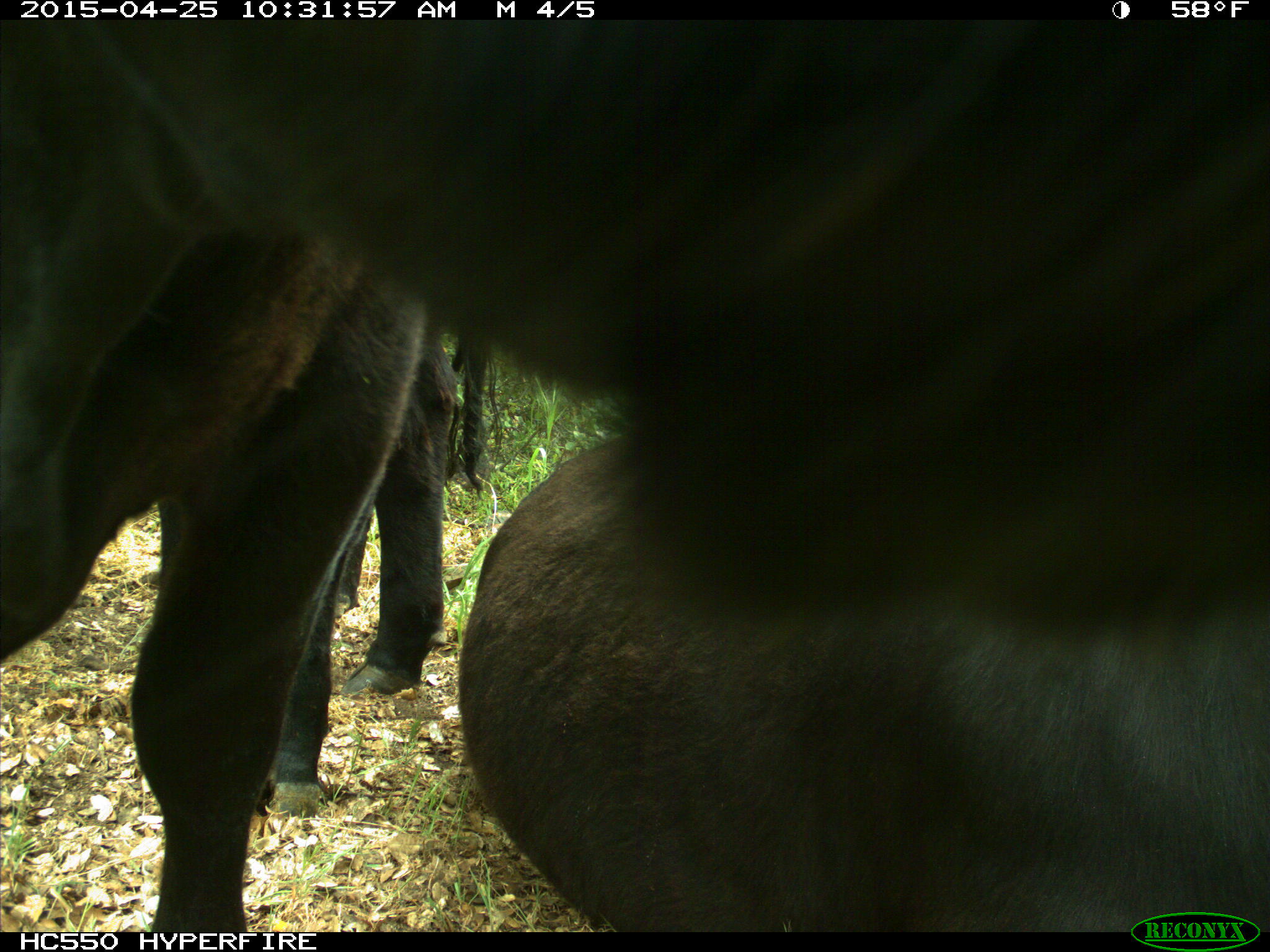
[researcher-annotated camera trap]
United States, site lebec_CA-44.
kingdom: Animalia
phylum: Chordata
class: Mammalia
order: Artiodactyla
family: Suidae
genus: Sus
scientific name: Sus scrofa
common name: wild boar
Sus scrofa (wild boar).